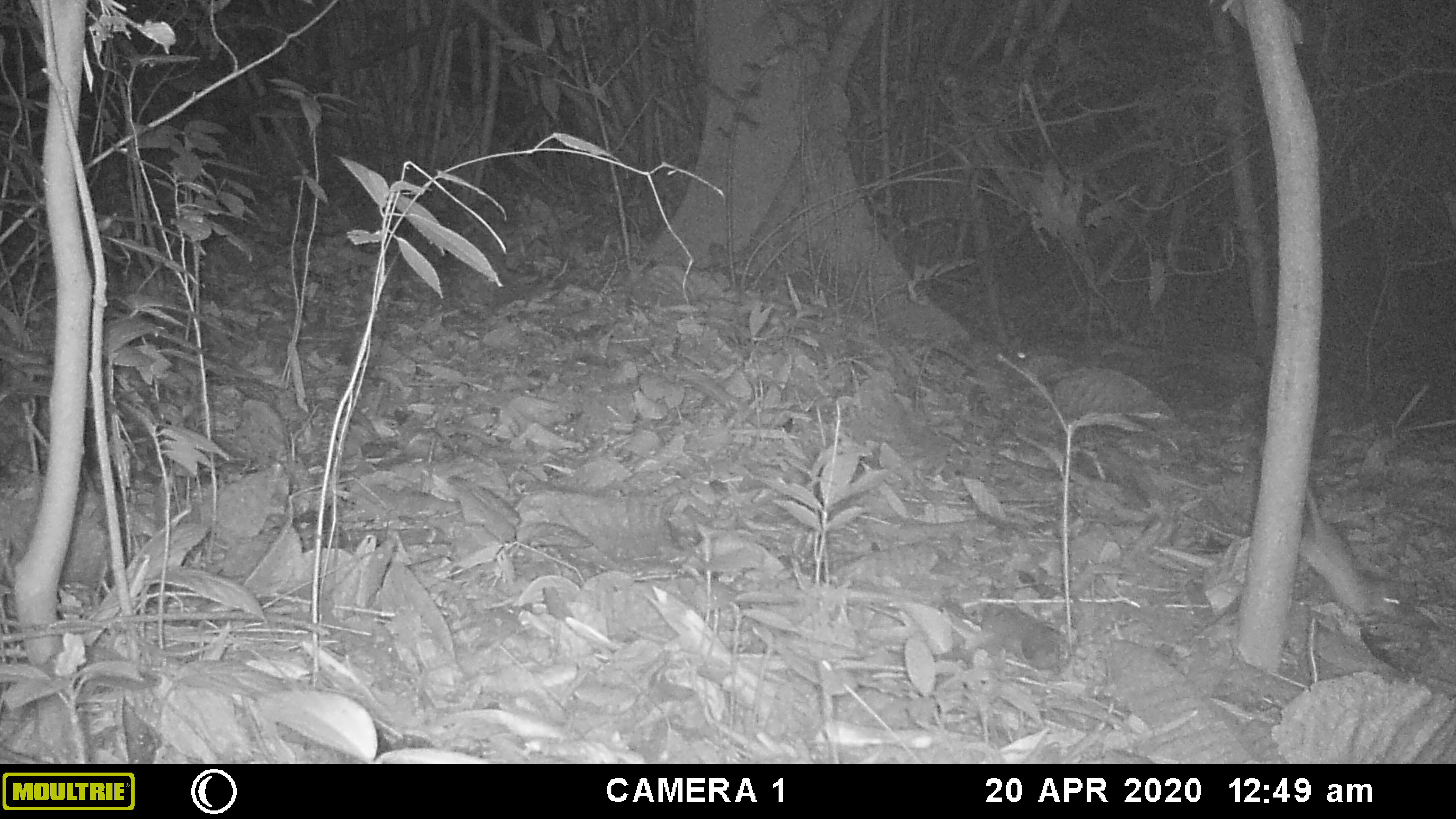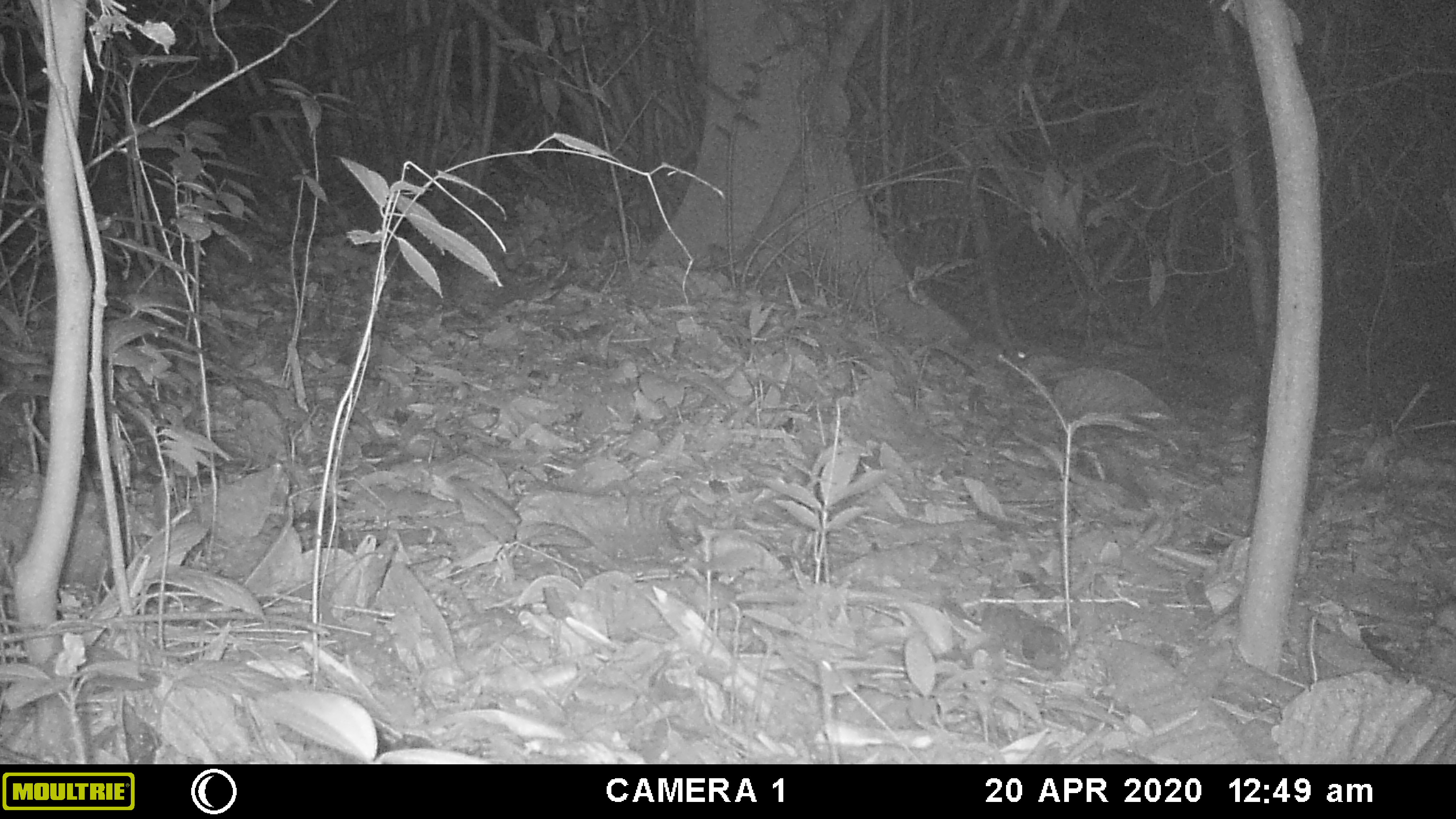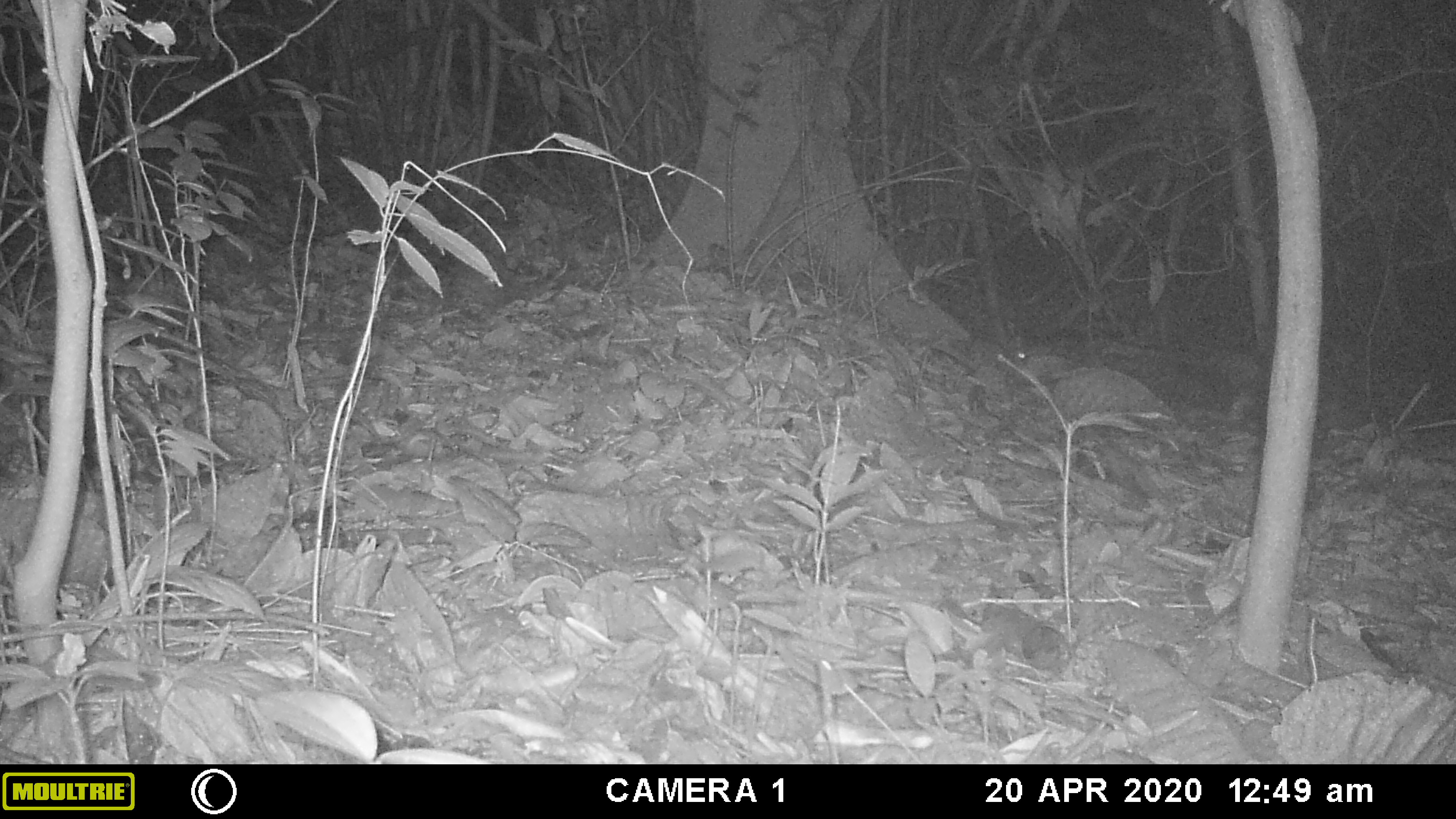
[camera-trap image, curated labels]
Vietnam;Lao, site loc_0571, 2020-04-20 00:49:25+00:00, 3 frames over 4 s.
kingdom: Animalia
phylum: Chordata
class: Mammalia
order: Rodentia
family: Muridae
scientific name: Muridae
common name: old-world mice and rats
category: unidentified murid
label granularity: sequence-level